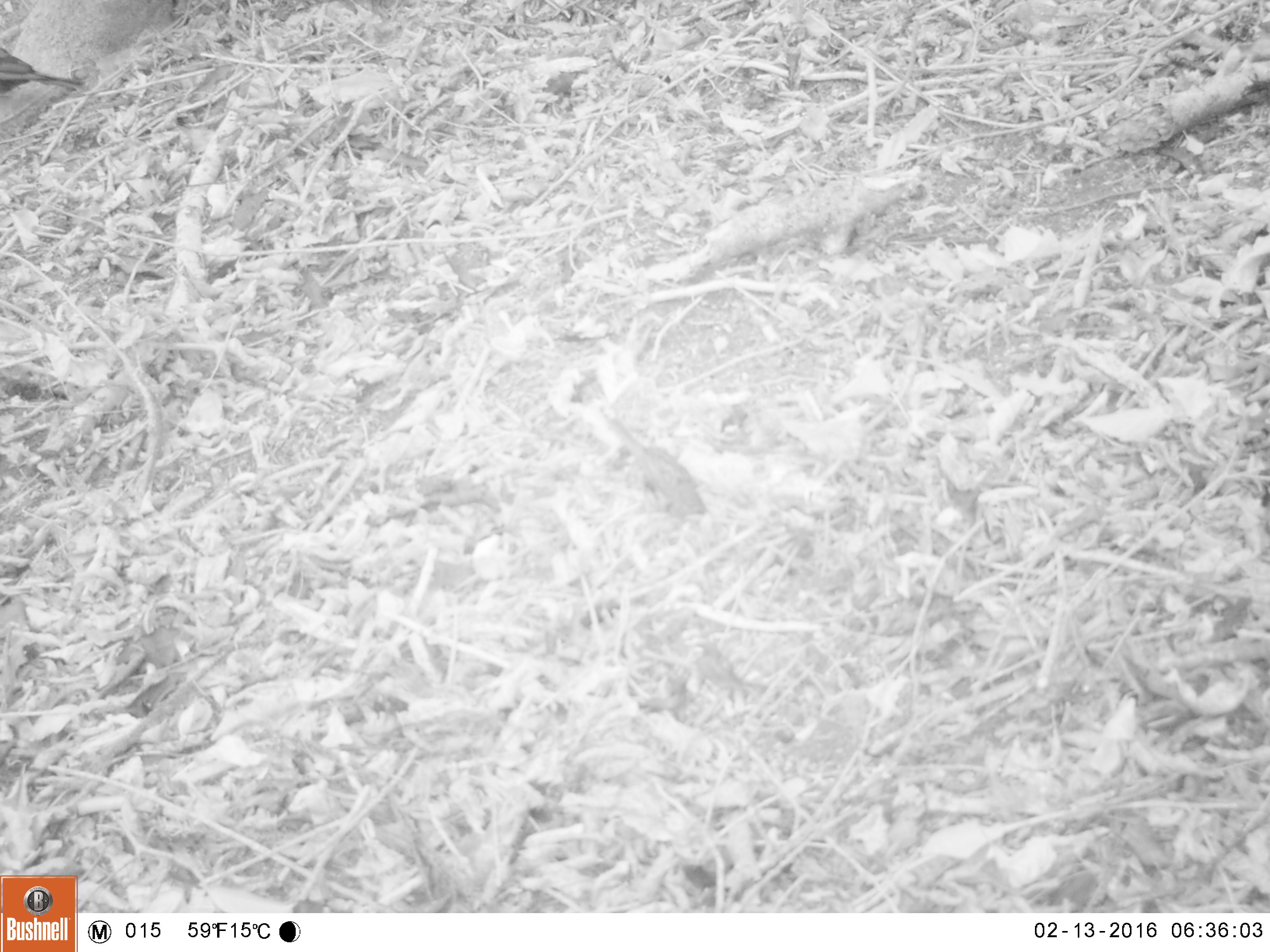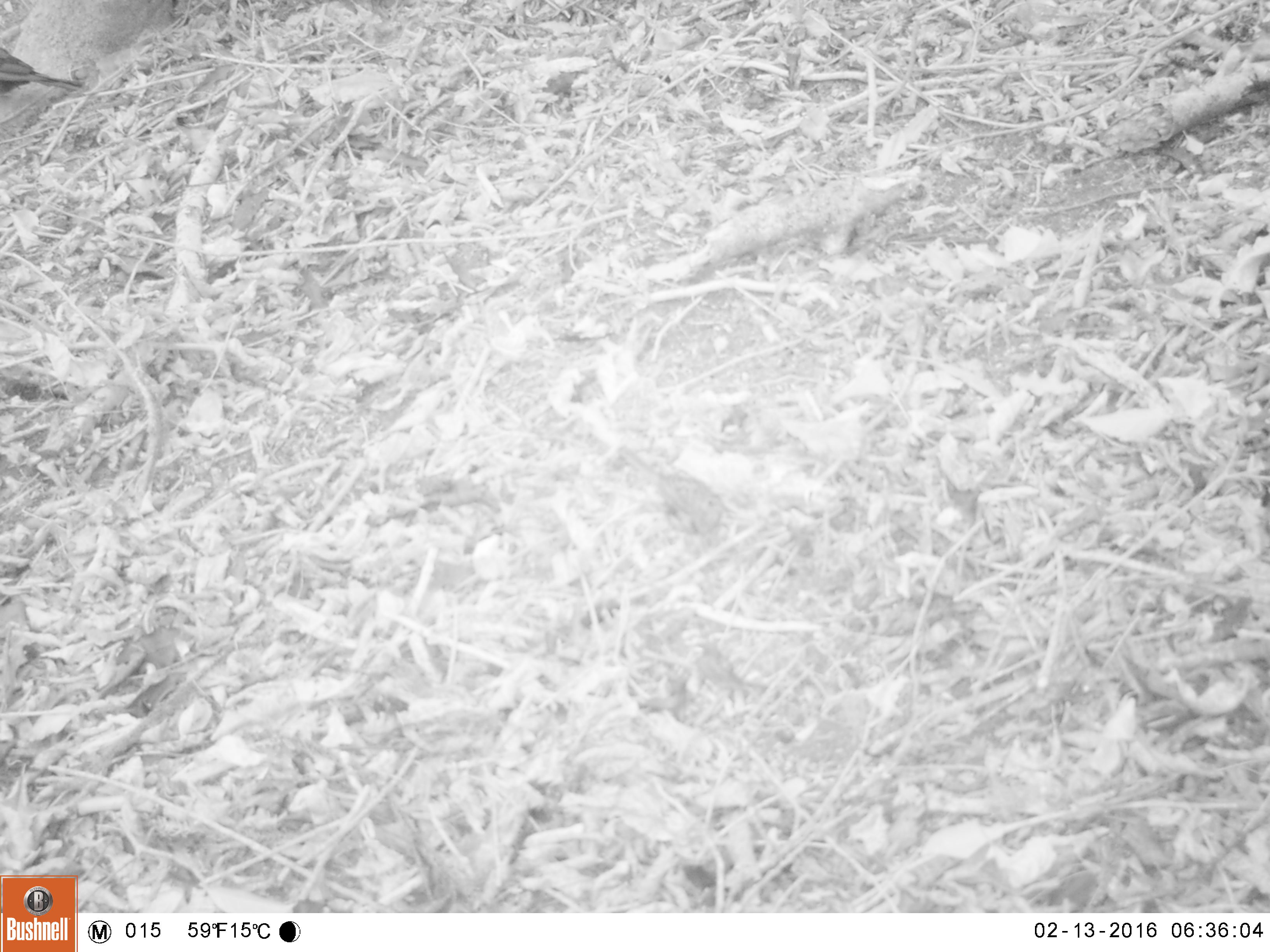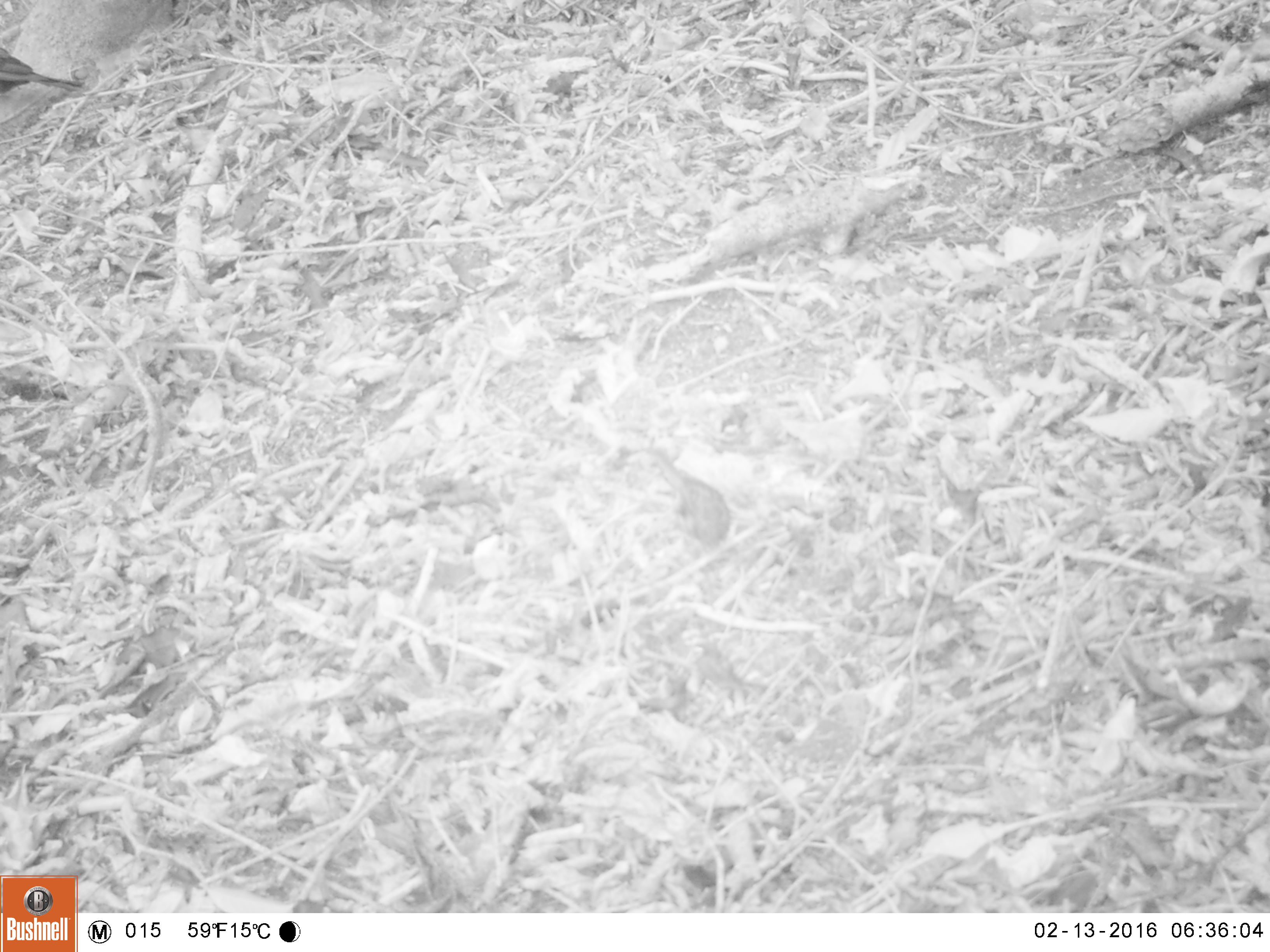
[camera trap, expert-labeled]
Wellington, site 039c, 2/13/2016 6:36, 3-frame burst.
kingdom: Animalia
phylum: Chordata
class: Aves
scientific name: Aves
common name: bird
Bird (Aves).